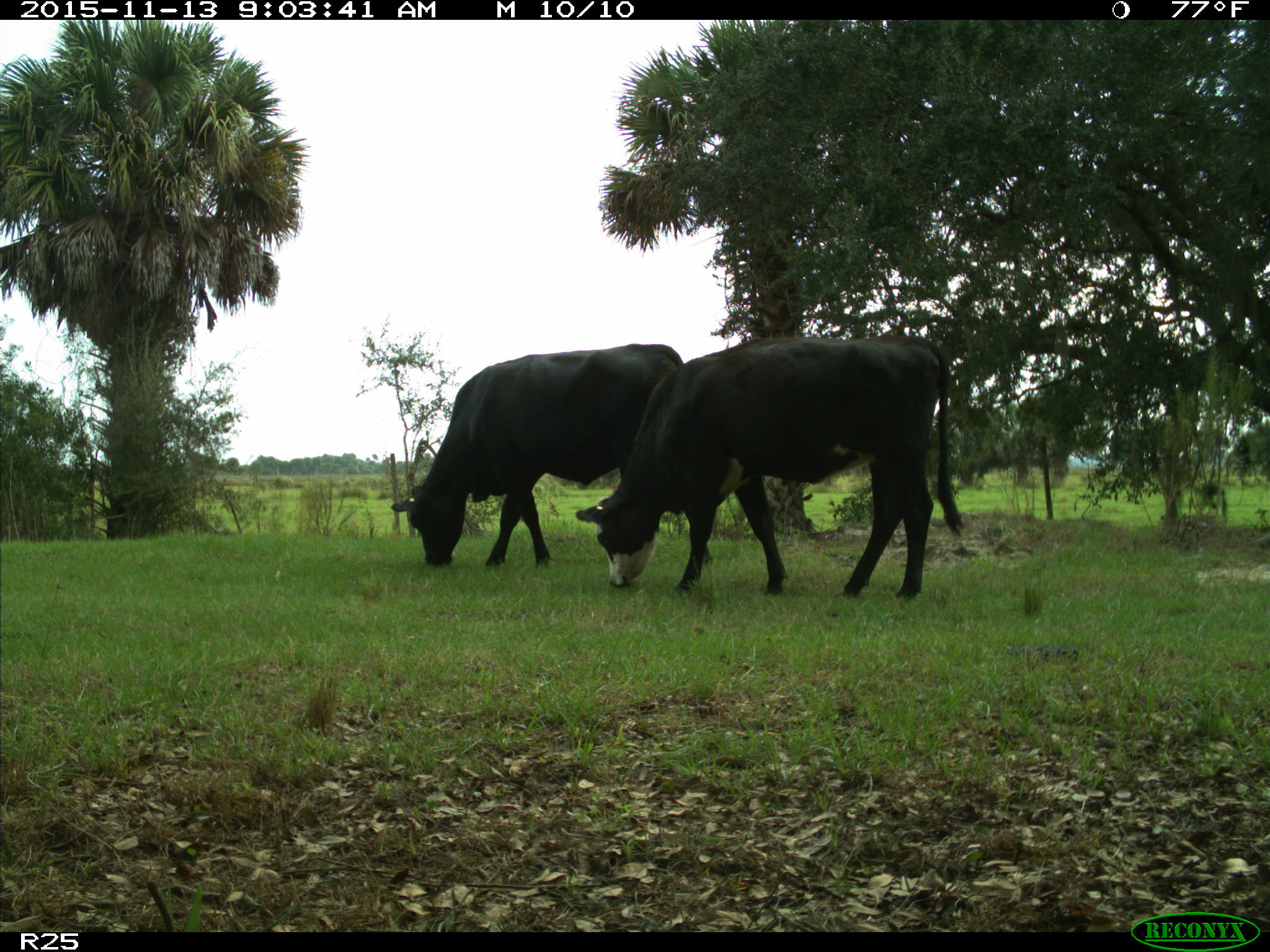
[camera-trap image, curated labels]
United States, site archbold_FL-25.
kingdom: Animalia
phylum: Chordata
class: Mammalia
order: Artiodactyla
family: Bovidae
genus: Bos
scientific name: Bos taurus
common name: domestic cow